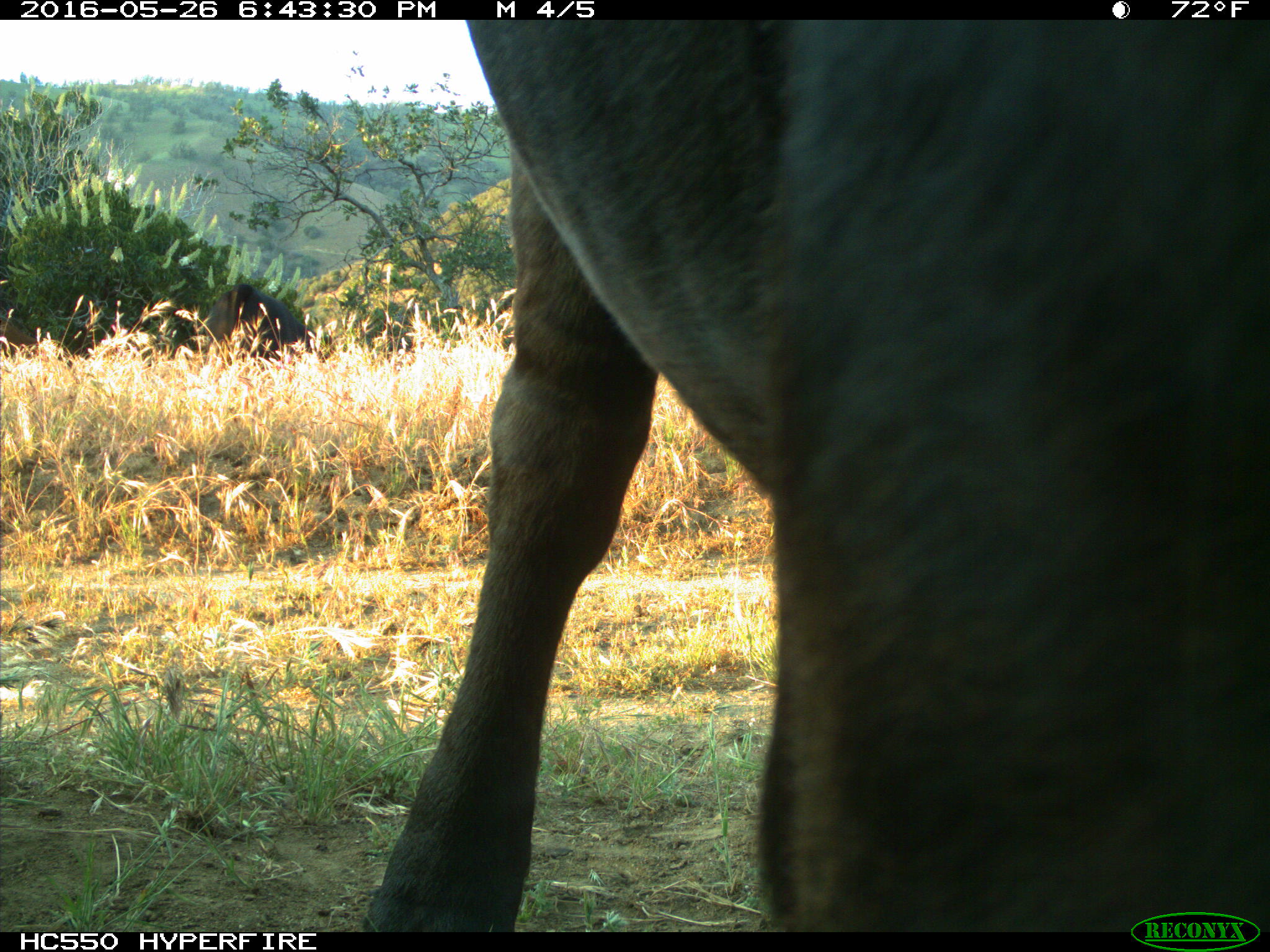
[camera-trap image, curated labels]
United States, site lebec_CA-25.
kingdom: Animalia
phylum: Chordata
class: Mammalia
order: Artiodactyla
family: Bovidae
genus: Bos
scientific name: Bos taurus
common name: domestic cow